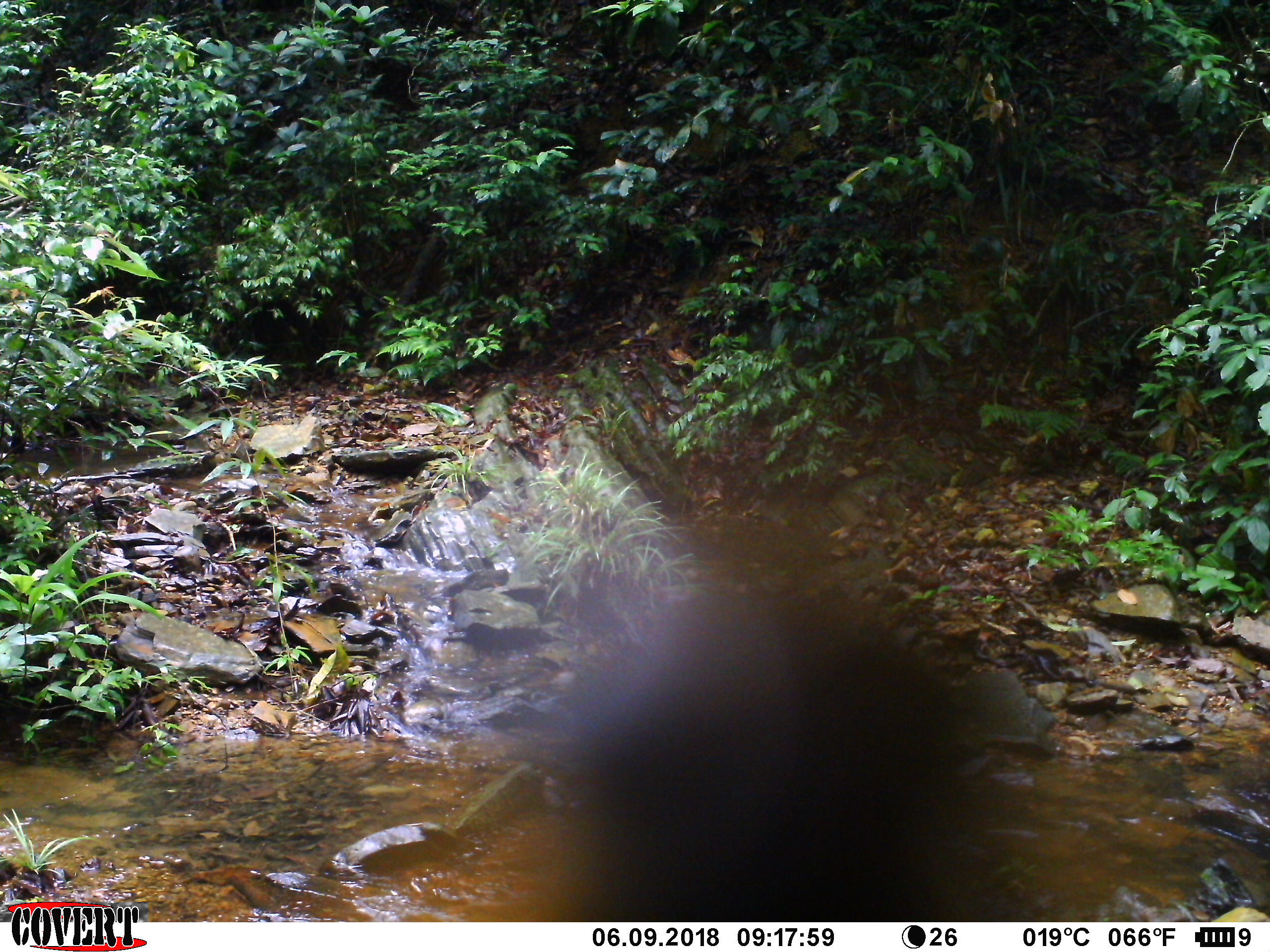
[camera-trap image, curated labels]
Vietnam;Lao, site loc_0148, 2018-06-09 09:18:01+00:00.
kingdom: Animalia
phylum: Arthropoda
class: Insecta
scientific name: Insecta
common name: insect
Insect (Insecta). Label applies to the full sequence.